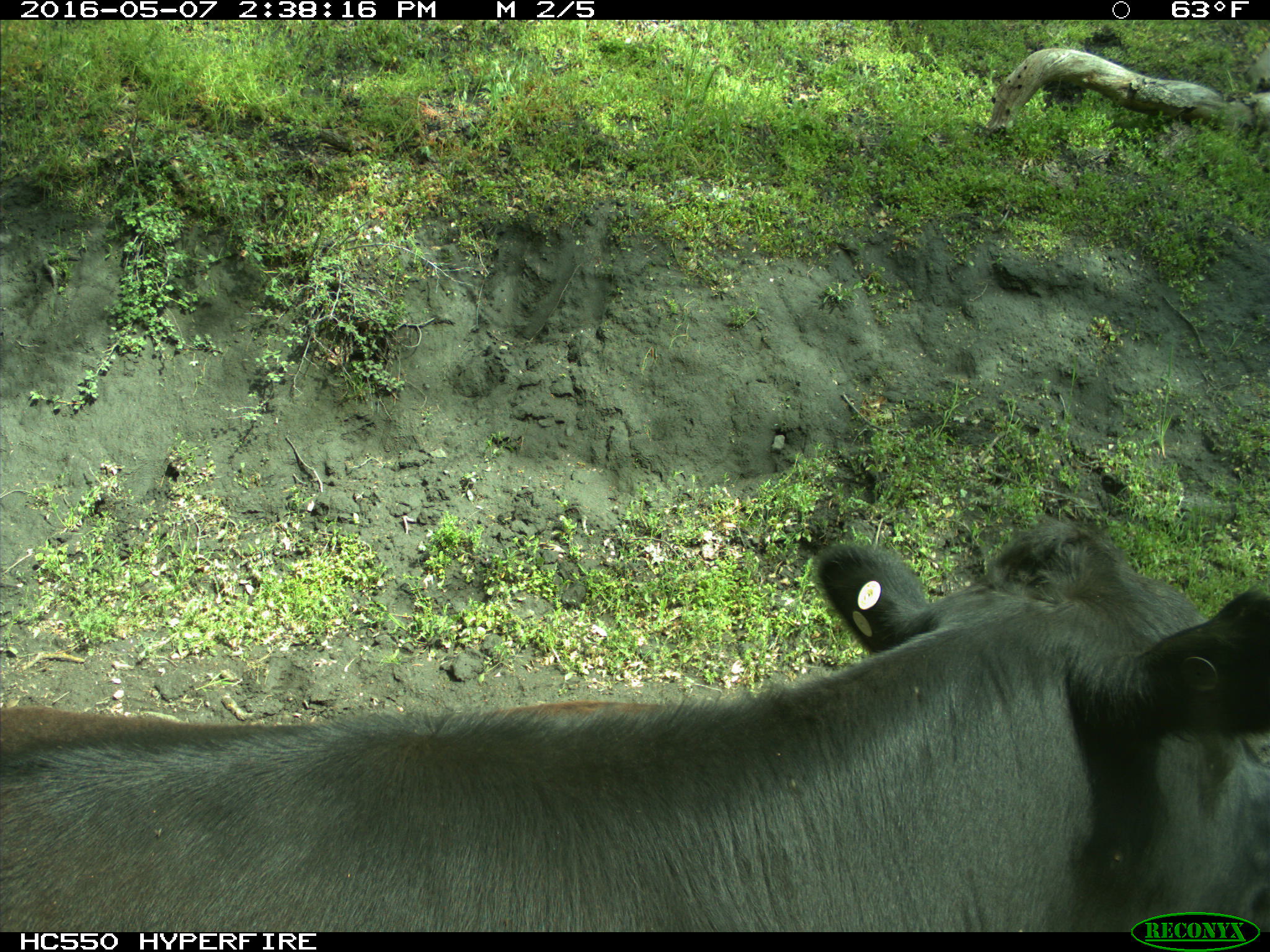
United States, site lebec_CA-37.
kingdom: Animalia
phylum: Chordata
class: Mammalia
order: Artiodactyla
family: Bovidae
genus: Bos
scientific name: Bos taurus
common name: domestic cow